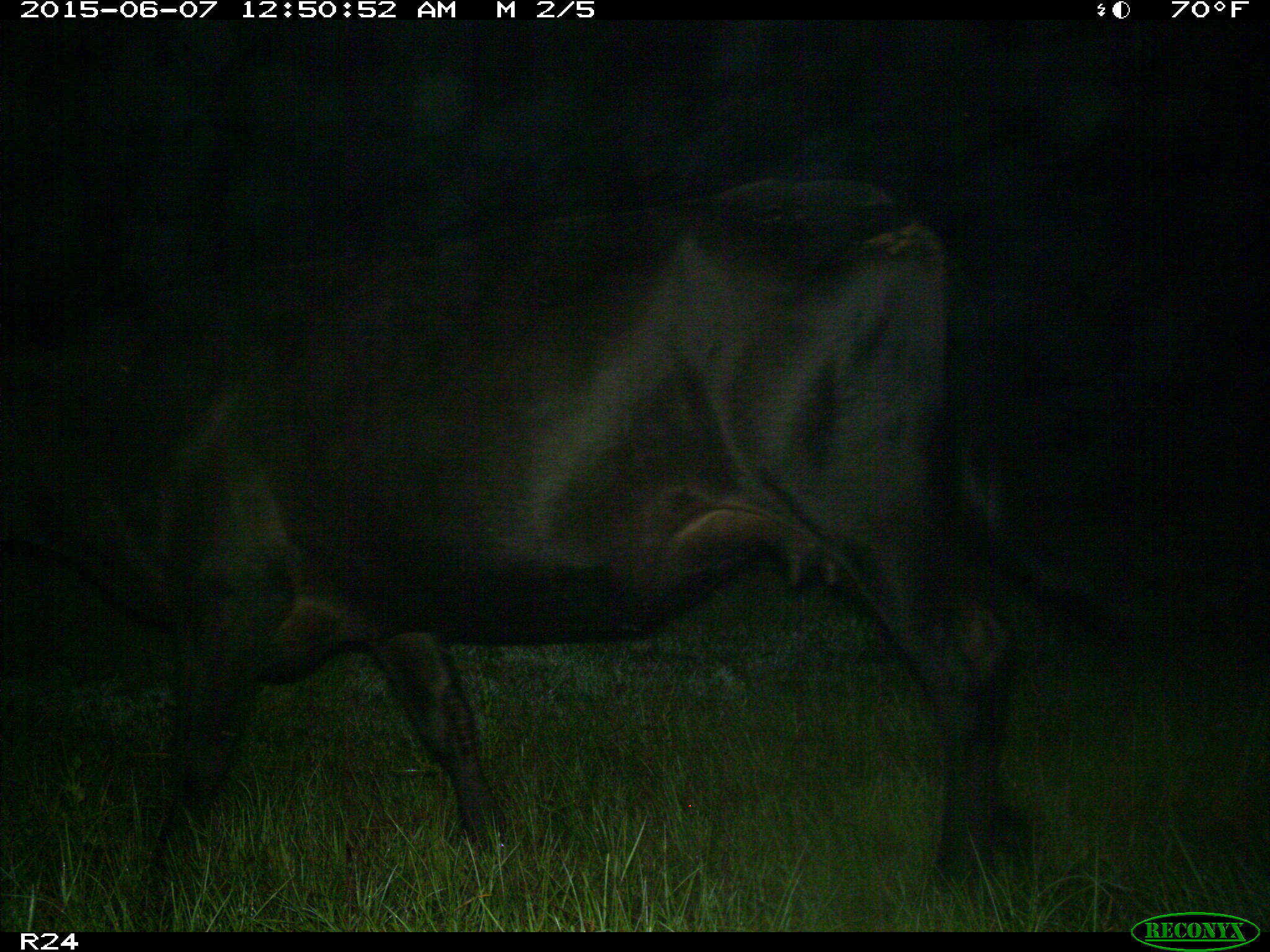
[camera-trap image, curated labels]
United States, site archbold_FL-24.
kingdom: Animalia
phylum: Chordata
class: Mammalia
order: Artiodactyla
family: Bovidae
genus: Bos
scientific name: Bos taurus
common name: domestic cow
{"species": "Bos taurus (domestic cow)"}